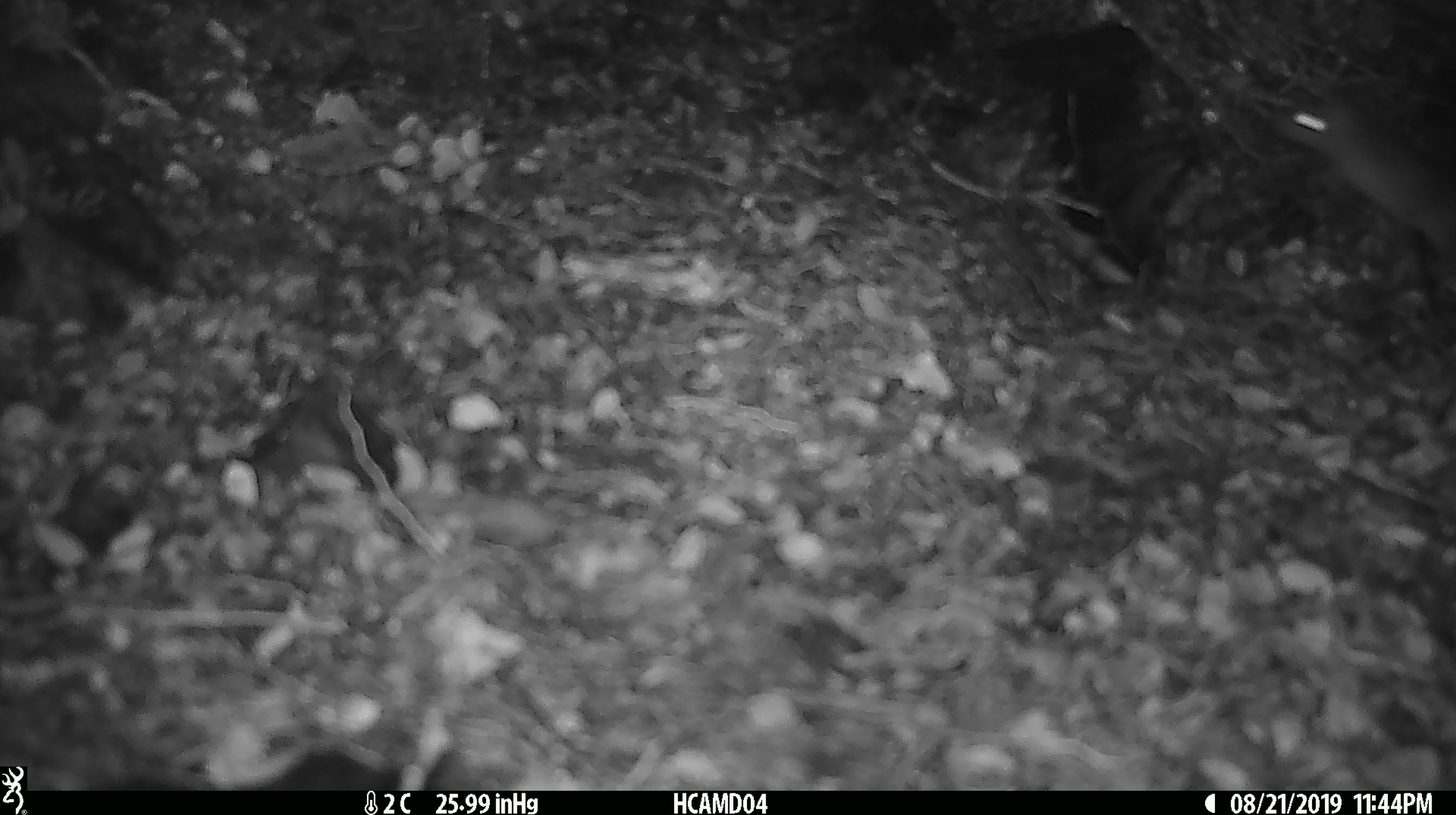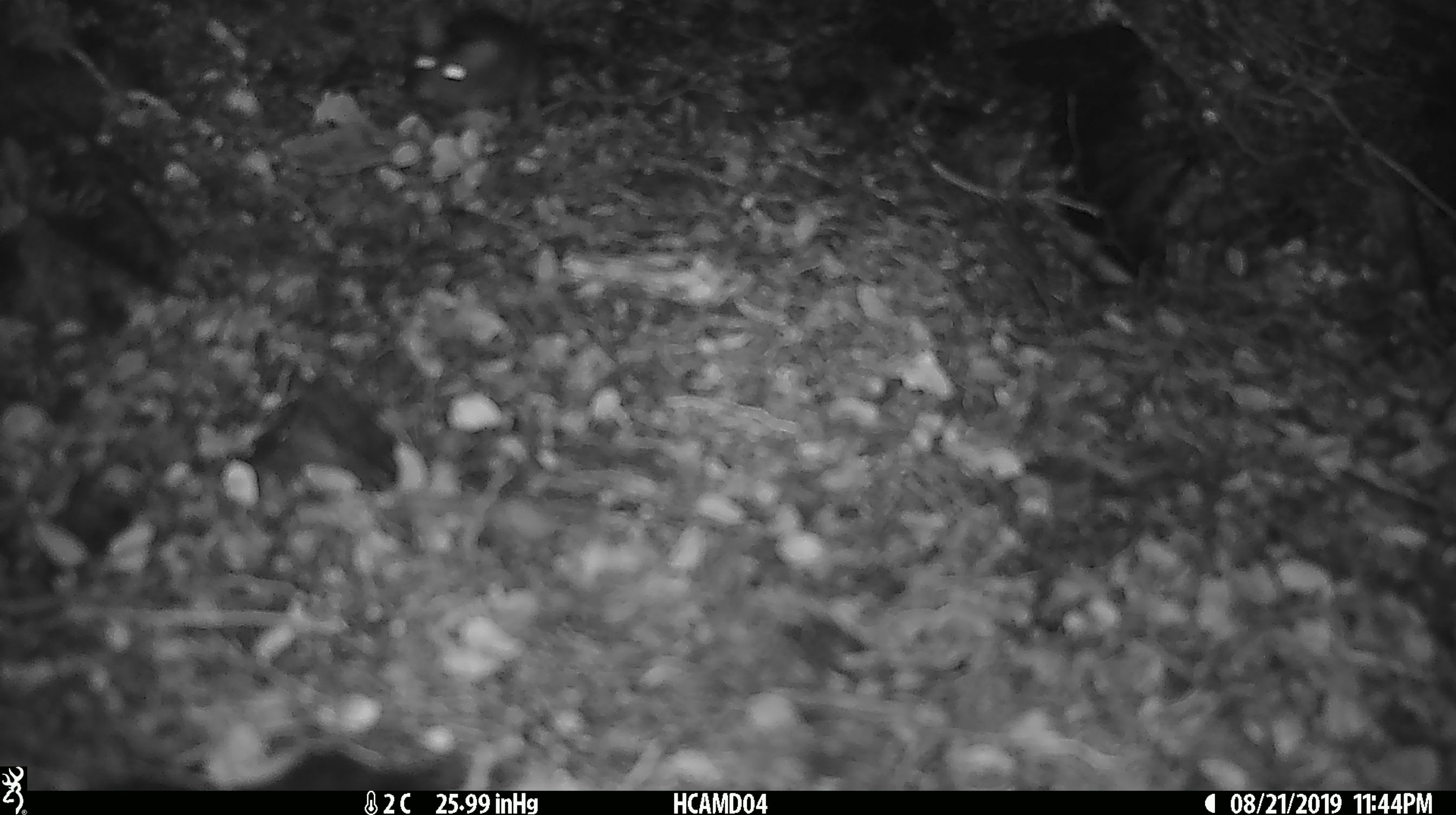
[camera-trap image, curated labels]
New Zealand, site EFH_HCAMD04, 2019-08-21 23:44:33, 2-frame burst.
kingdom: Animalia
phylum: Chordata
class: Mammalia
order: Rodentia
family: Muridae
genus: Mus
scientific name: Mus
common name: mouse